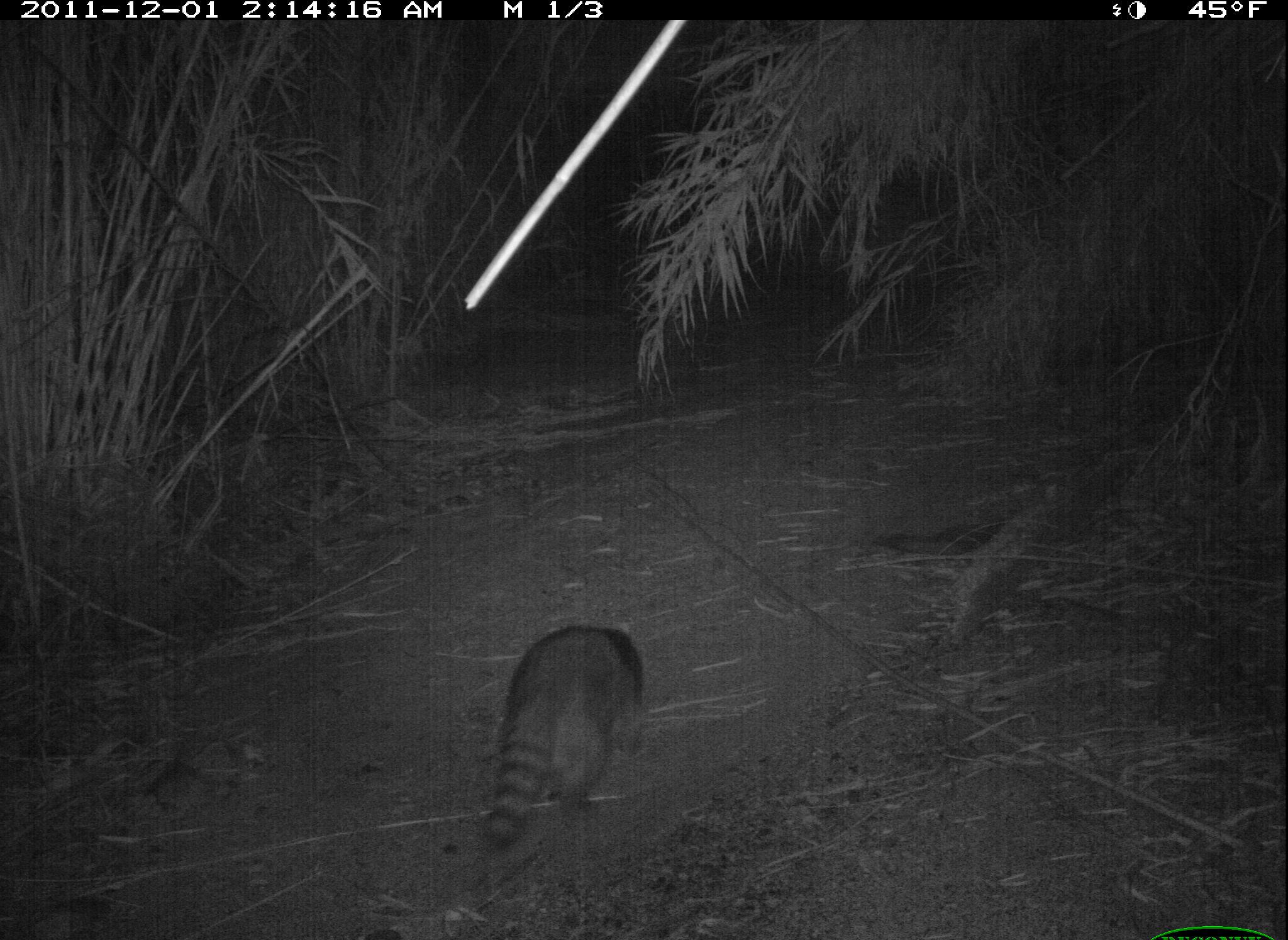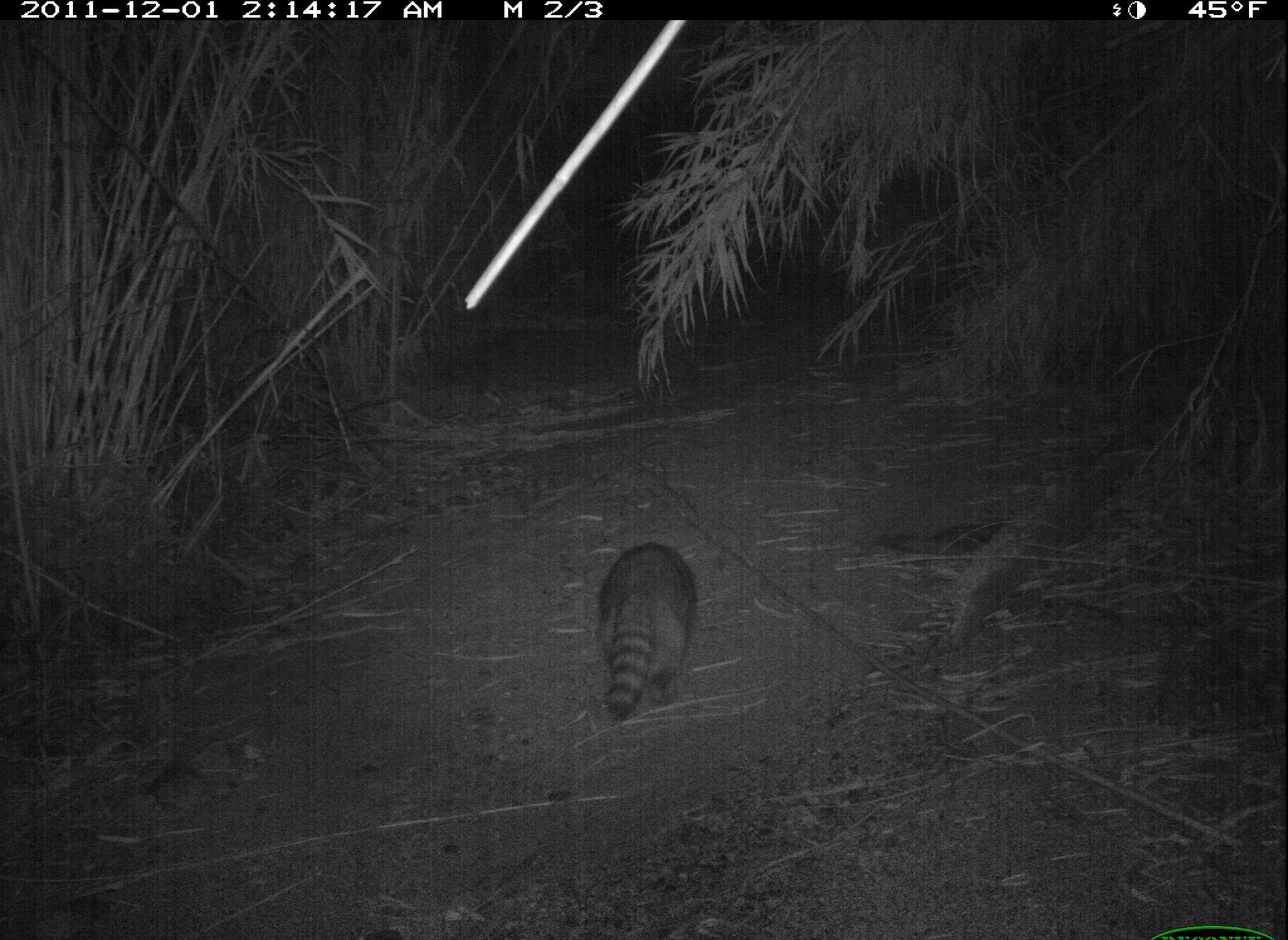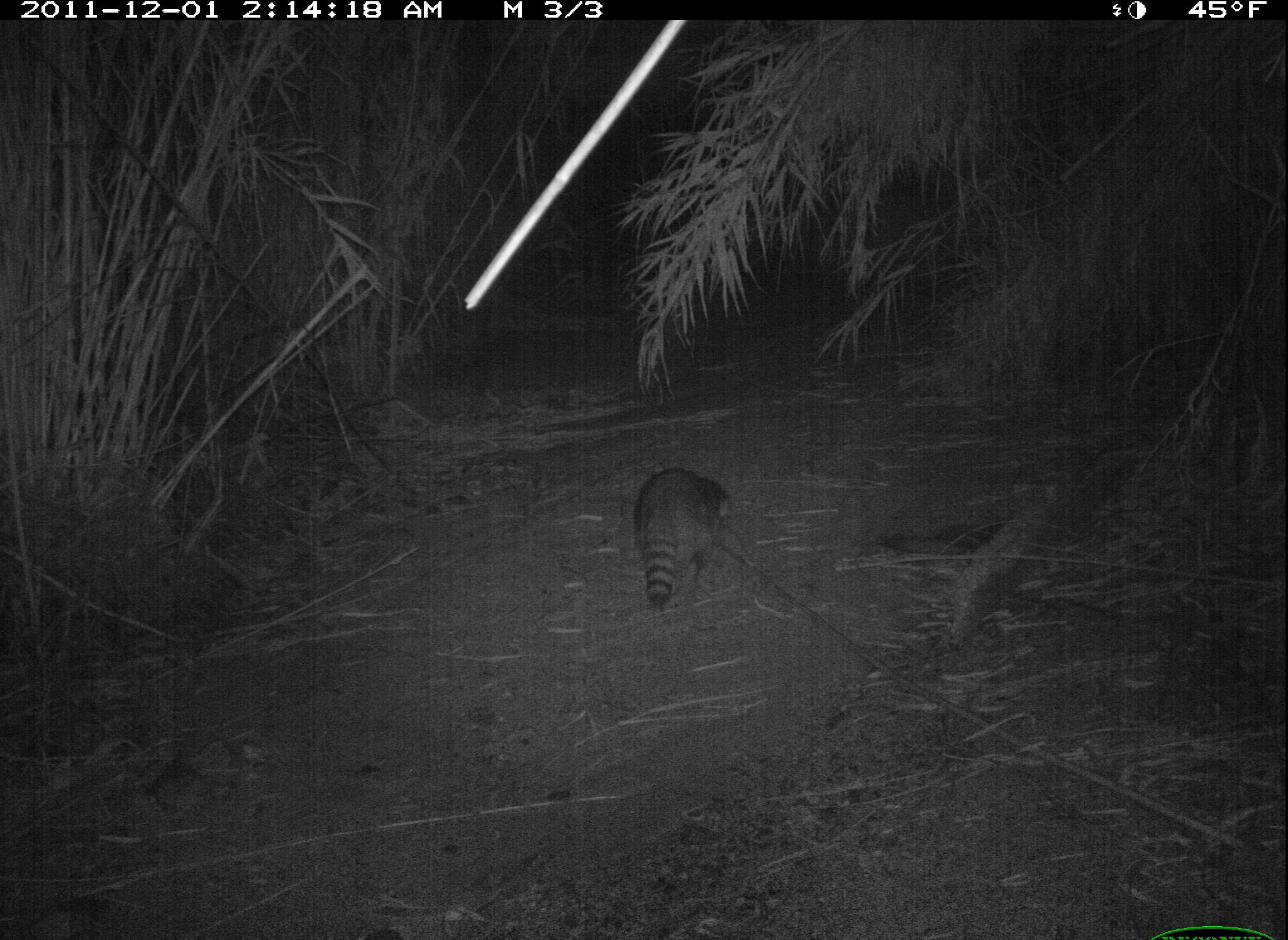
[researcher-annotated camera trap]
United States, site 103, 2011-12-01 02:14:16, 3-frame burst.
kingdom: Animalia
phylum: Chordata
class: Mammalia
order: Carnivora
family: Procyonidae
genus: Procyon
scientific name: Procyon lotor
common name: raccoon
Raccoon (Procyon lotor).